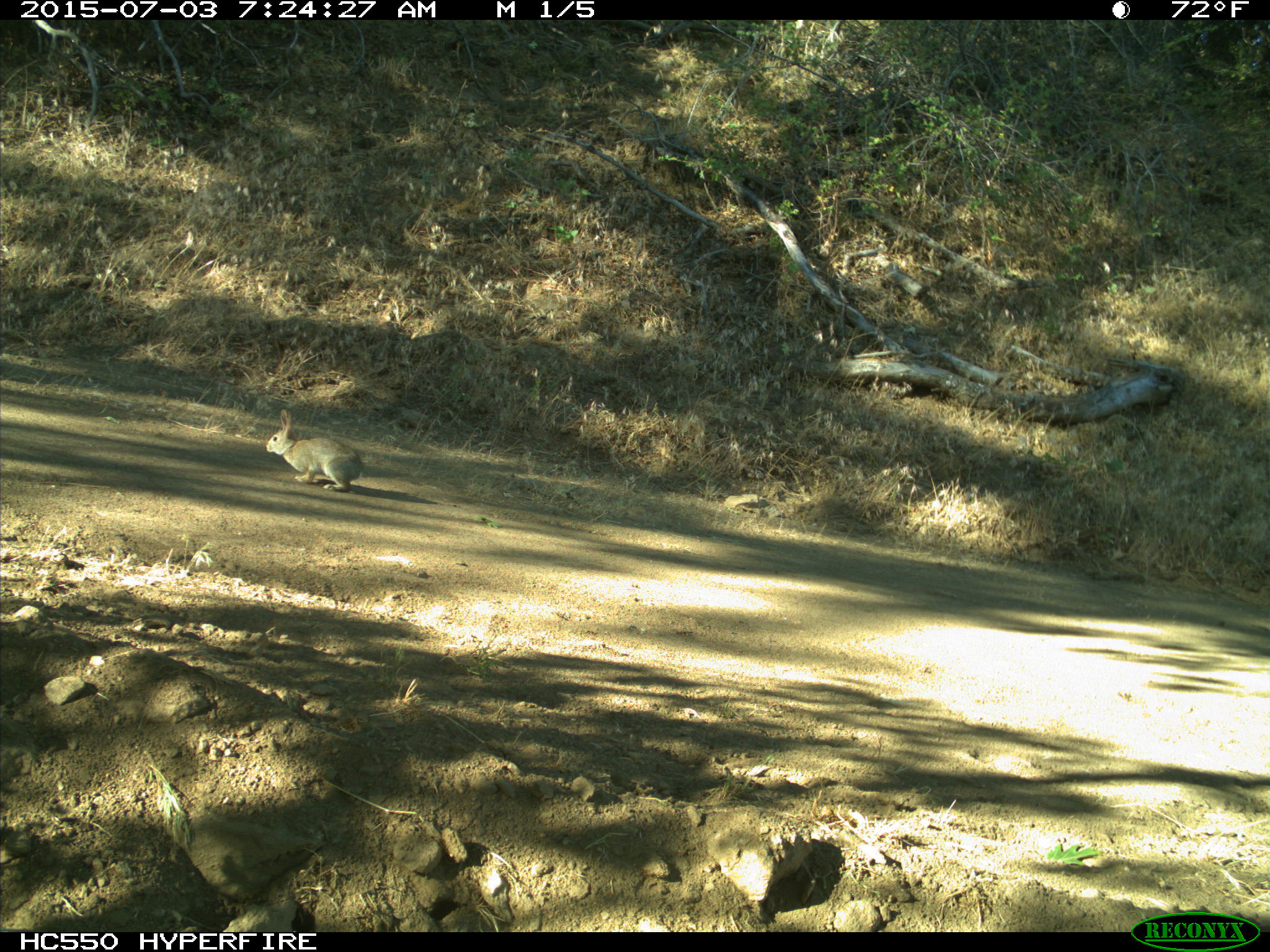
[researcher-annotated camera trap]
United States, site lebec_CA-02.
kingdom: Animalia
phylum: Chordata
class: Mammalia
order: Lagomorpha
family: Leporidae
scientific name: Leporidae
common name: rabbits and hares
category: unidentified rabbit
Unidentified rabbit (rabbits and hares) (Leporidae).